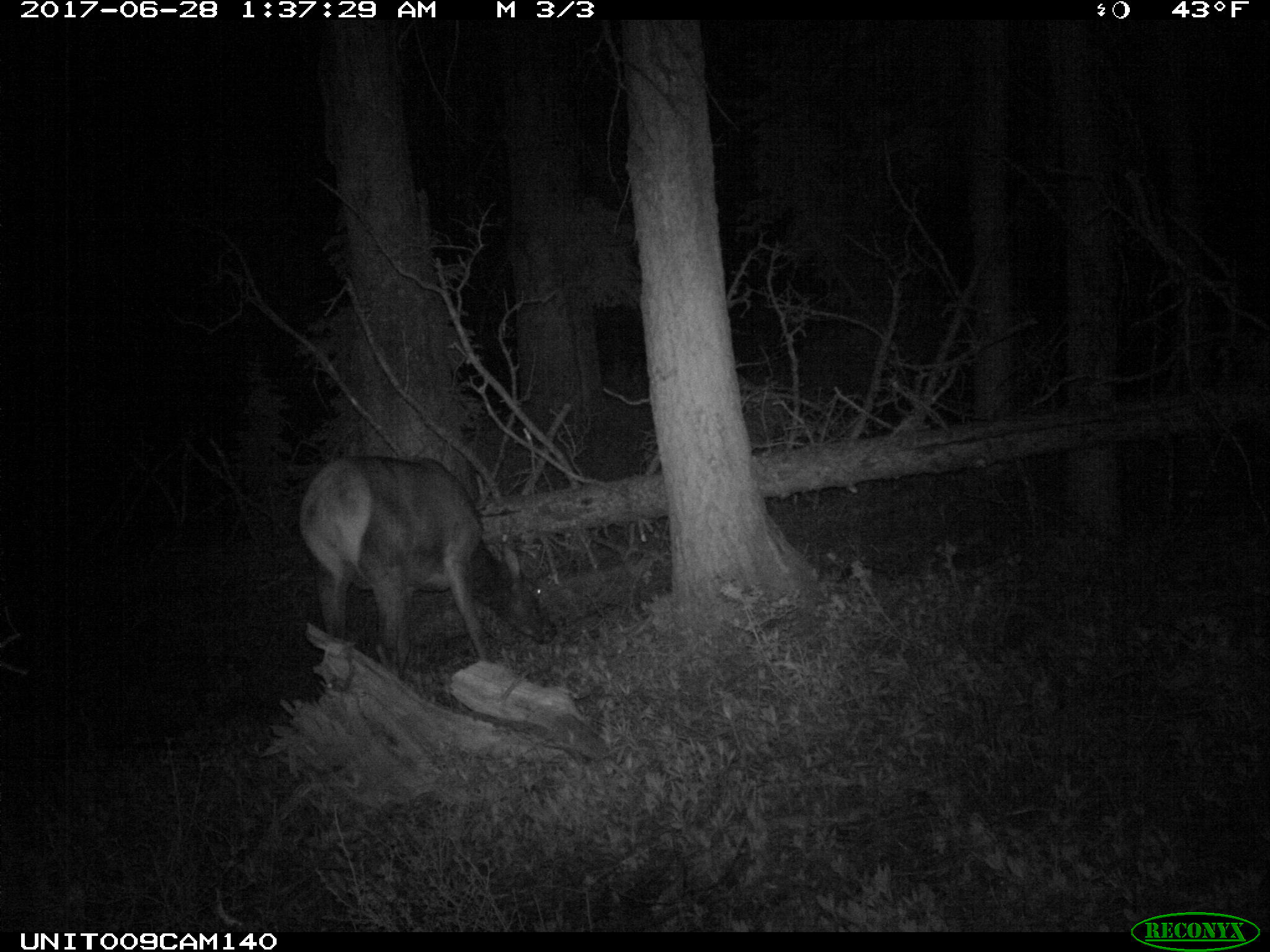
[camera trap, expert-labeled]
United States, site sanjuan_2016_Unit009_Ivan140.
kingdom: Animalia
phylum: Chordata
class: Mammalia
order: Artiodactyla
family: Cervidae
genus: Cervus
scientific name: Cervus elaphus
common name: red deer